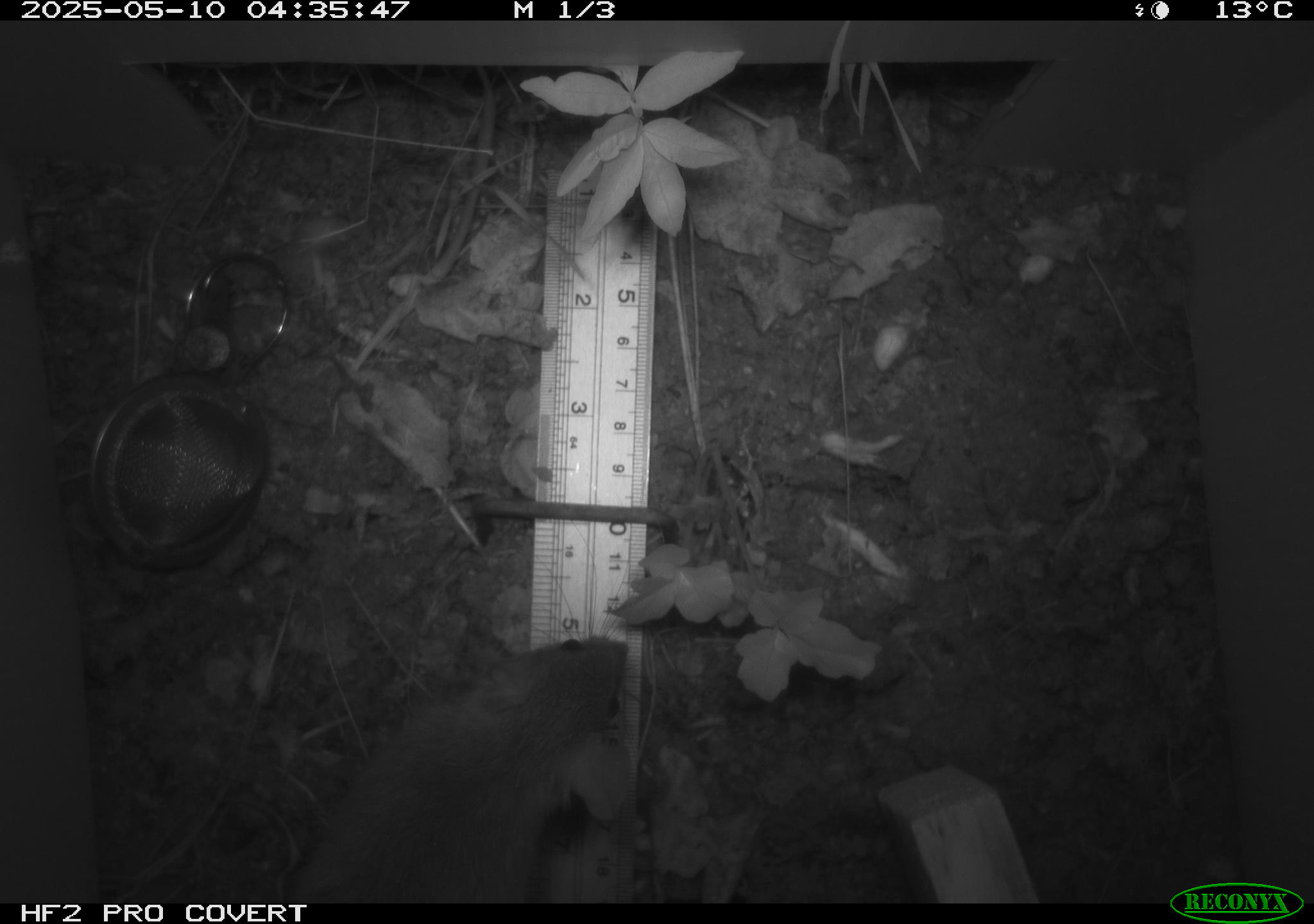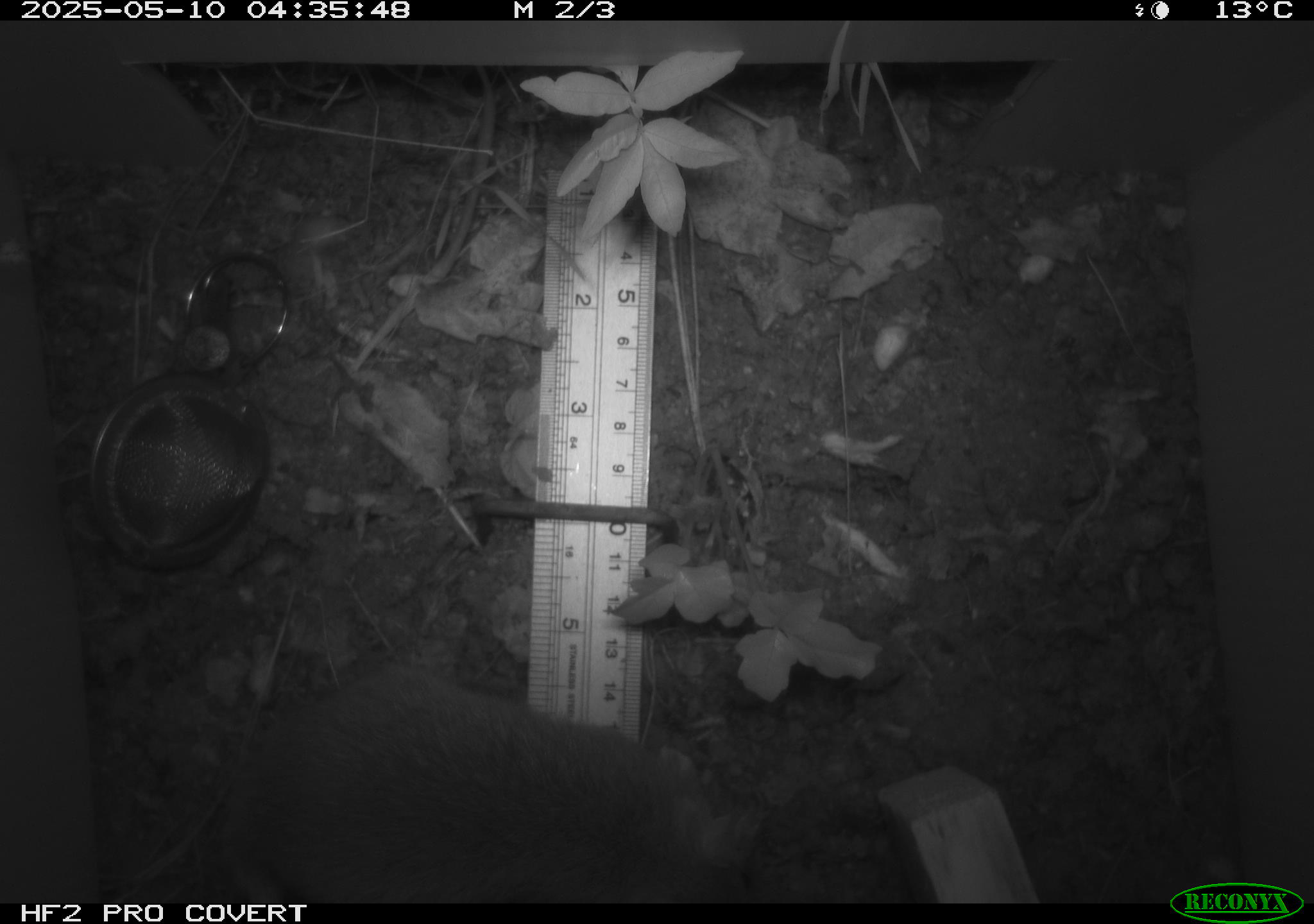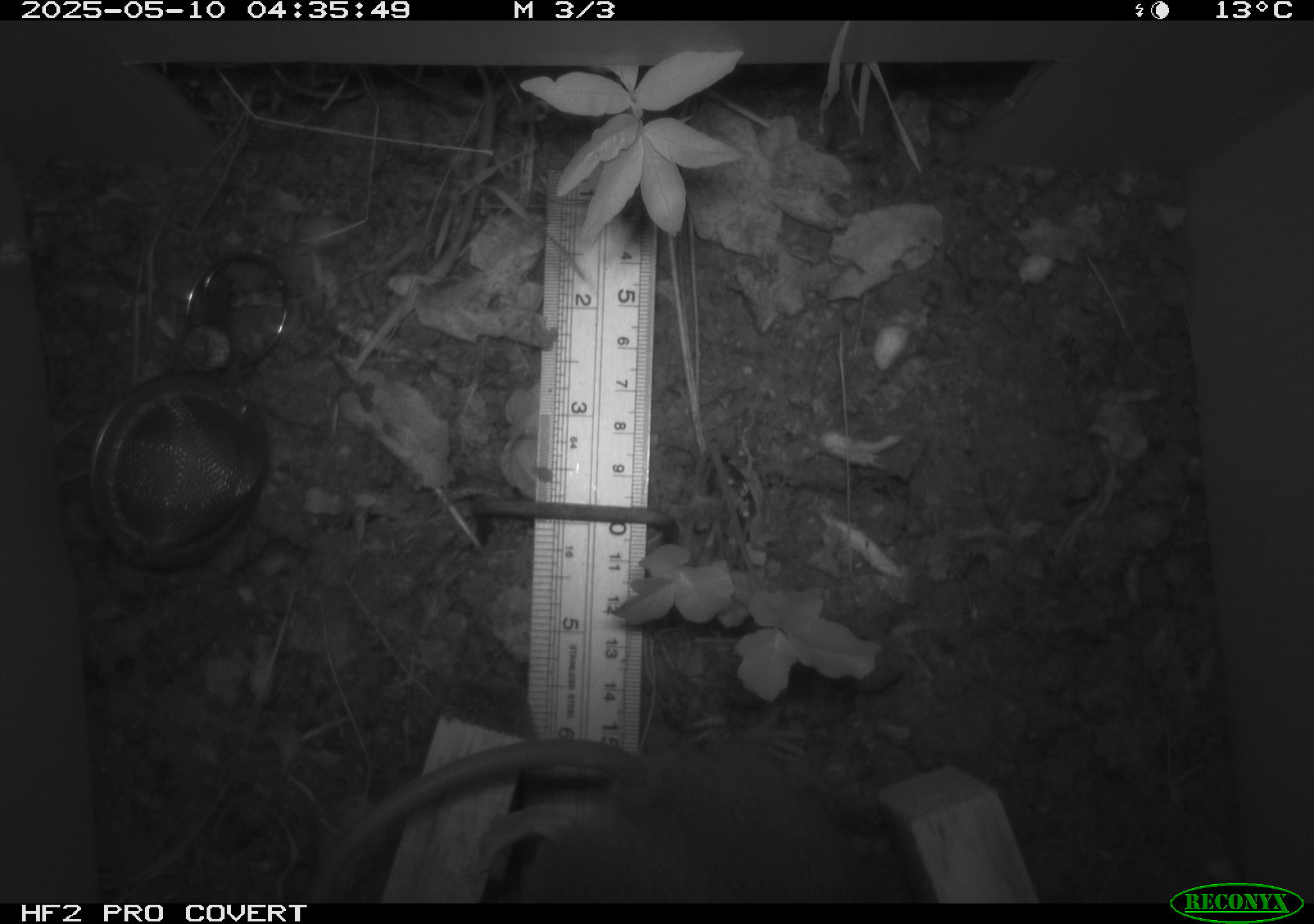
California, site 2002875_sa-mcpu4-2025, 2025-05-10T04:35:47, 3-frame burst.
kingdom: Animalia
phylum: Chordata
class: Mammalia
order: Rodentia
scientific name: Rodentia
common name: rodent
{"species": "rodent (Rodentia)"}